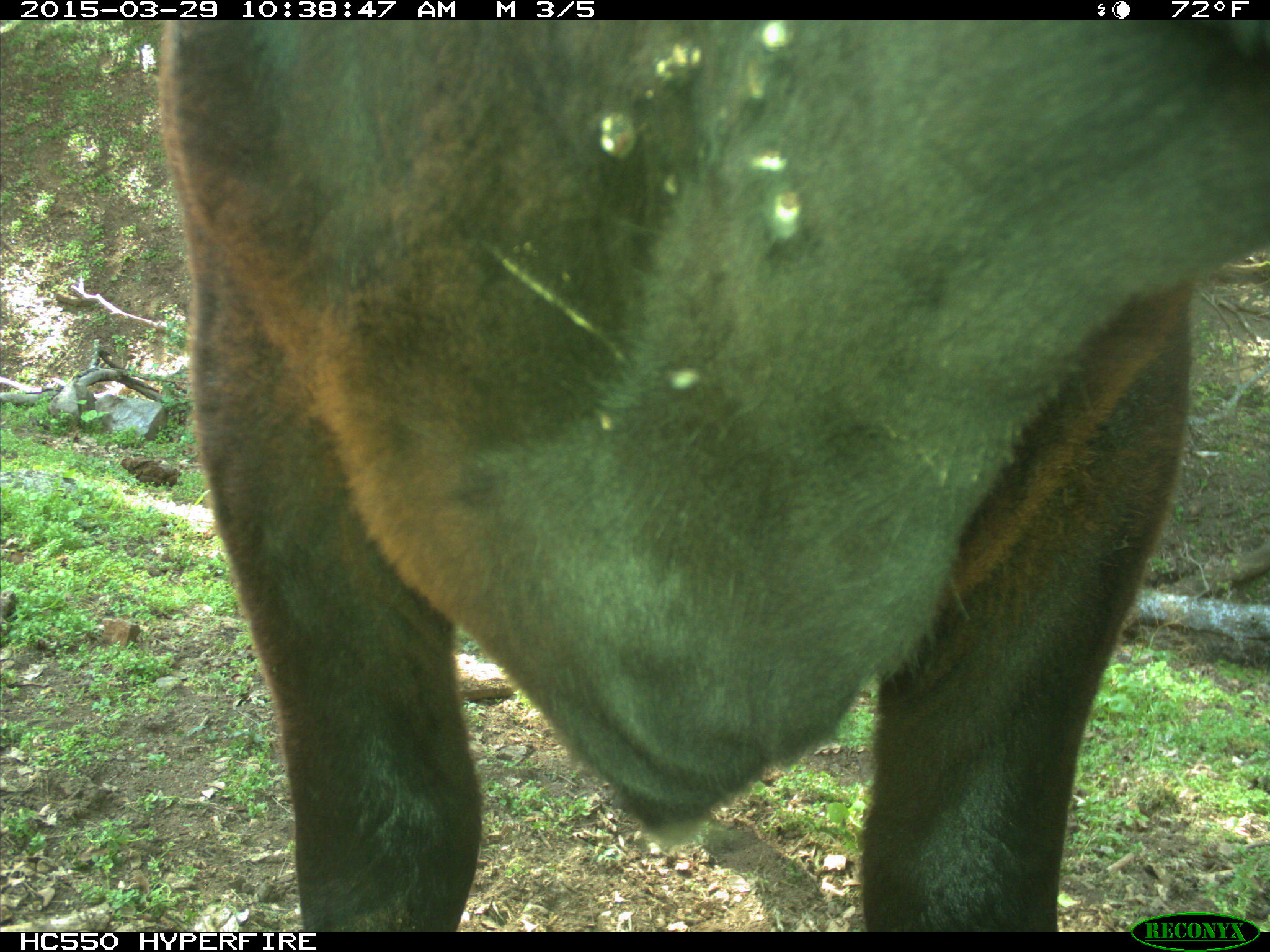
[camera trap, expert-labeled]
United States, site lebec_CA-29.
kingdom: Animalia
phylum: Chordata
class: Mammalia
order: Artiodactyla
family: Bovidae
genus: Bos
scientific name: Bos taurus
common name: domestic cow